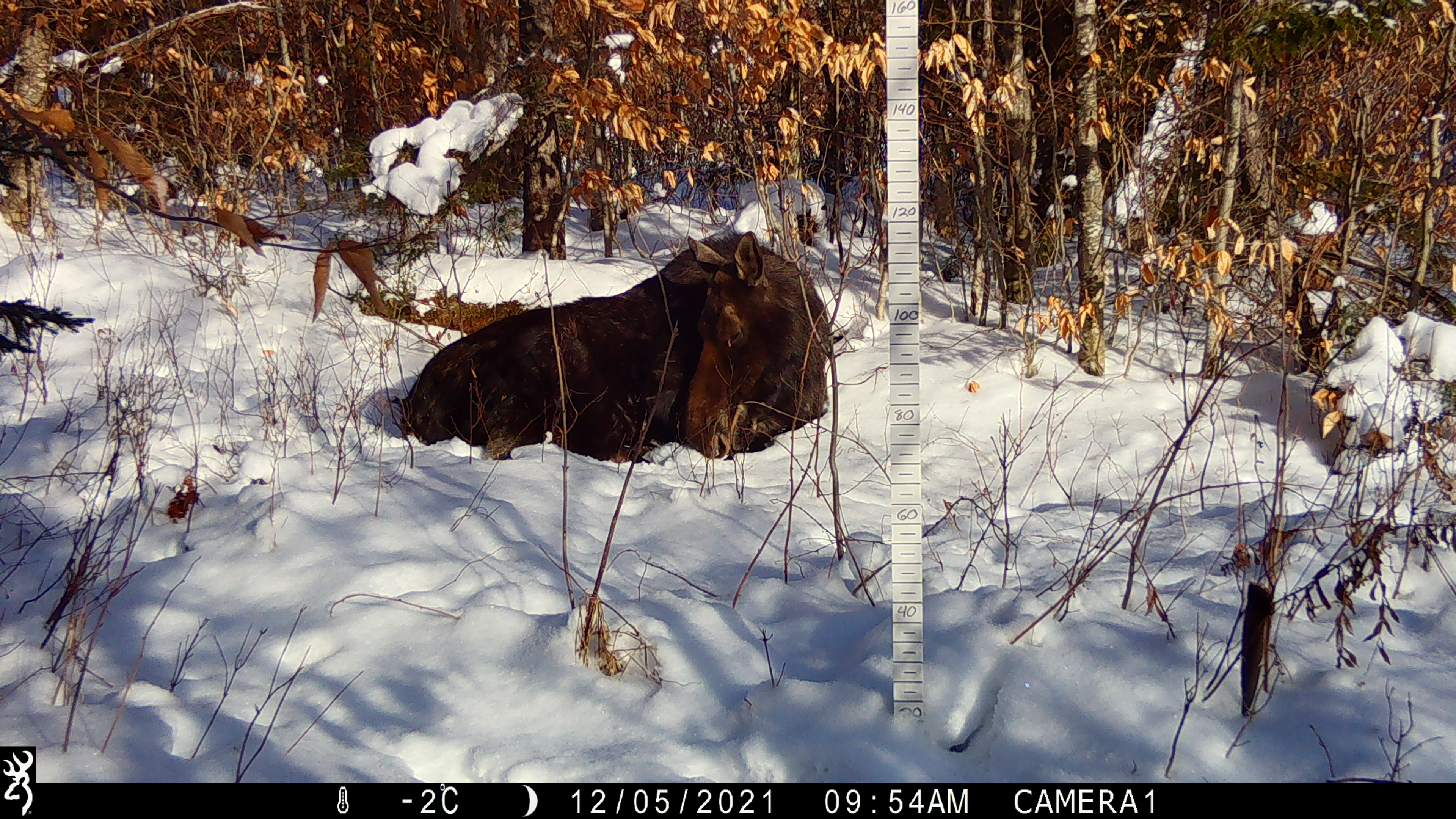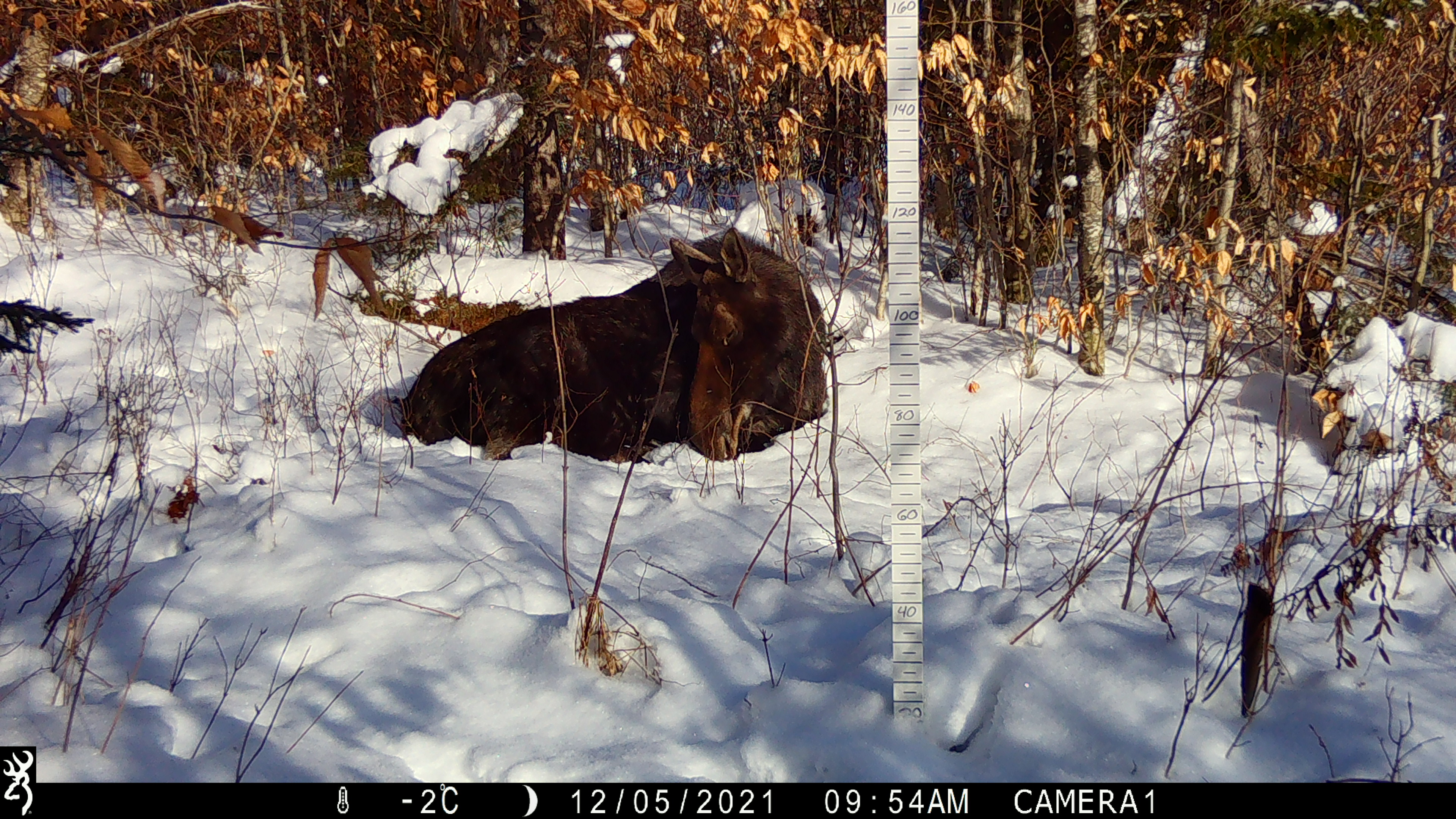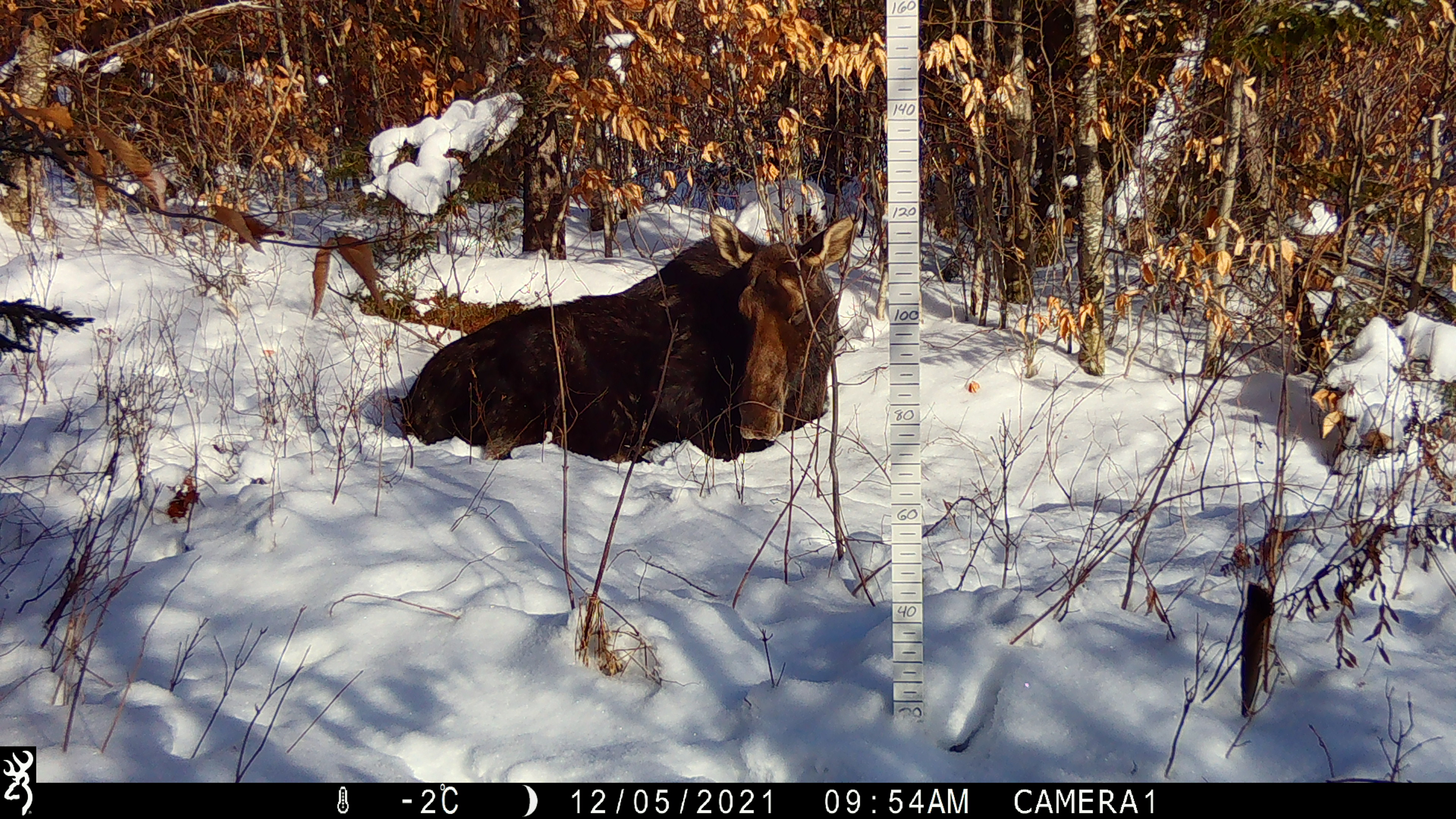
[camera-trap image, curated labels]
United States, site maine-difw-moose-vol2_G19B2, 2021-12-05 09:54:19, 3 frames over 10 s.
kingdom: Animalia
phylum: Chordata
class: Mammalia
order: Artiodactyla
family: Cervidae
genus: Alces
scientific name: Alces alces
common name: moose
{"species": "moose (Alces alces)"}